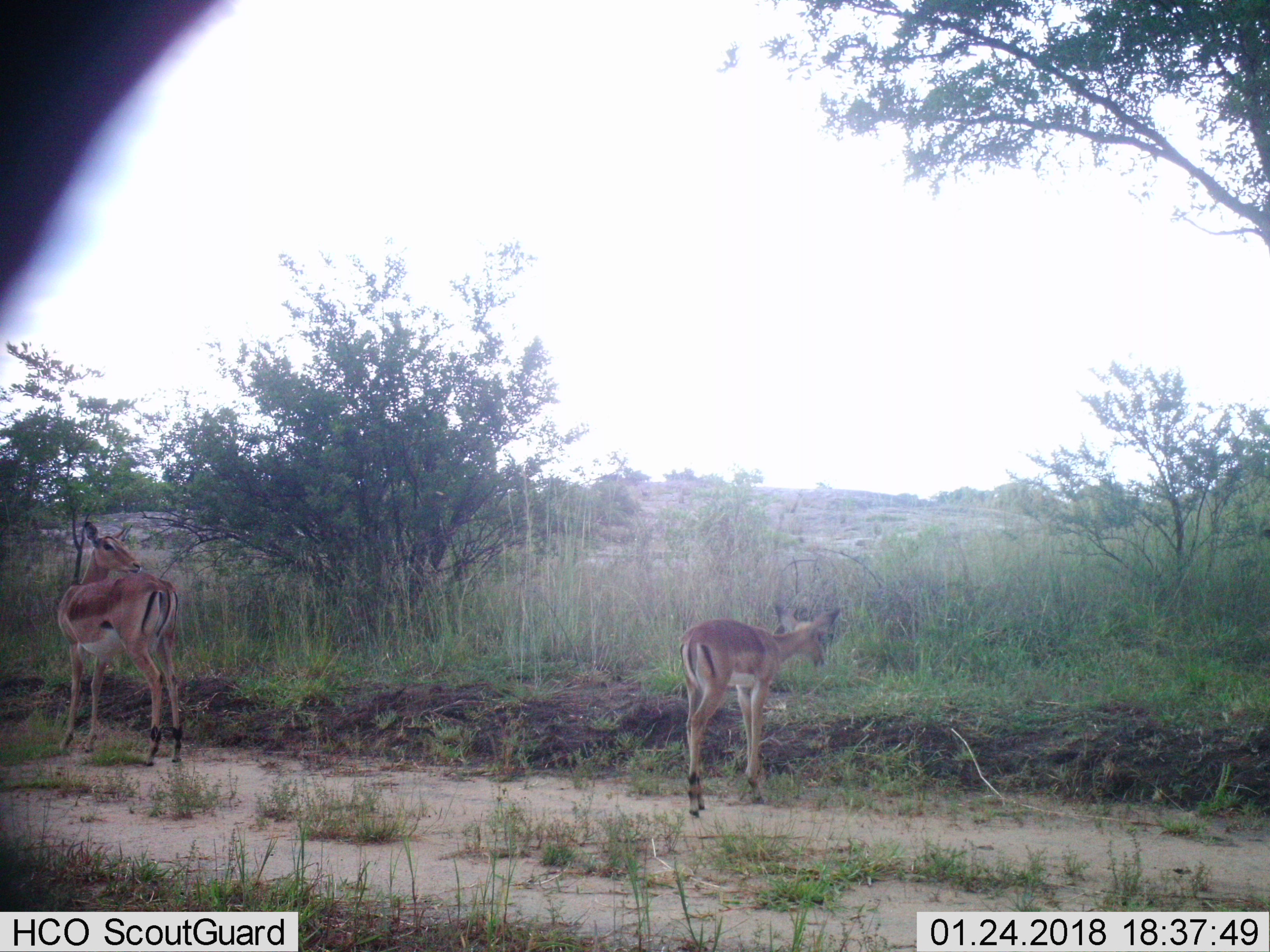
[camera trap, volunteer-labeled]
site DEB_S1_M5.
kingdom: Animalia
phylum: Chordata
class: Mammalia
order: Artiodactyla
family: Bovidae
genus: Aepyceros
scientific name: Aepyceros melampus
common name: impala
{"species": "impala (Aepyceros melampus)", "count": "2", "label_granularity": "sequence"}